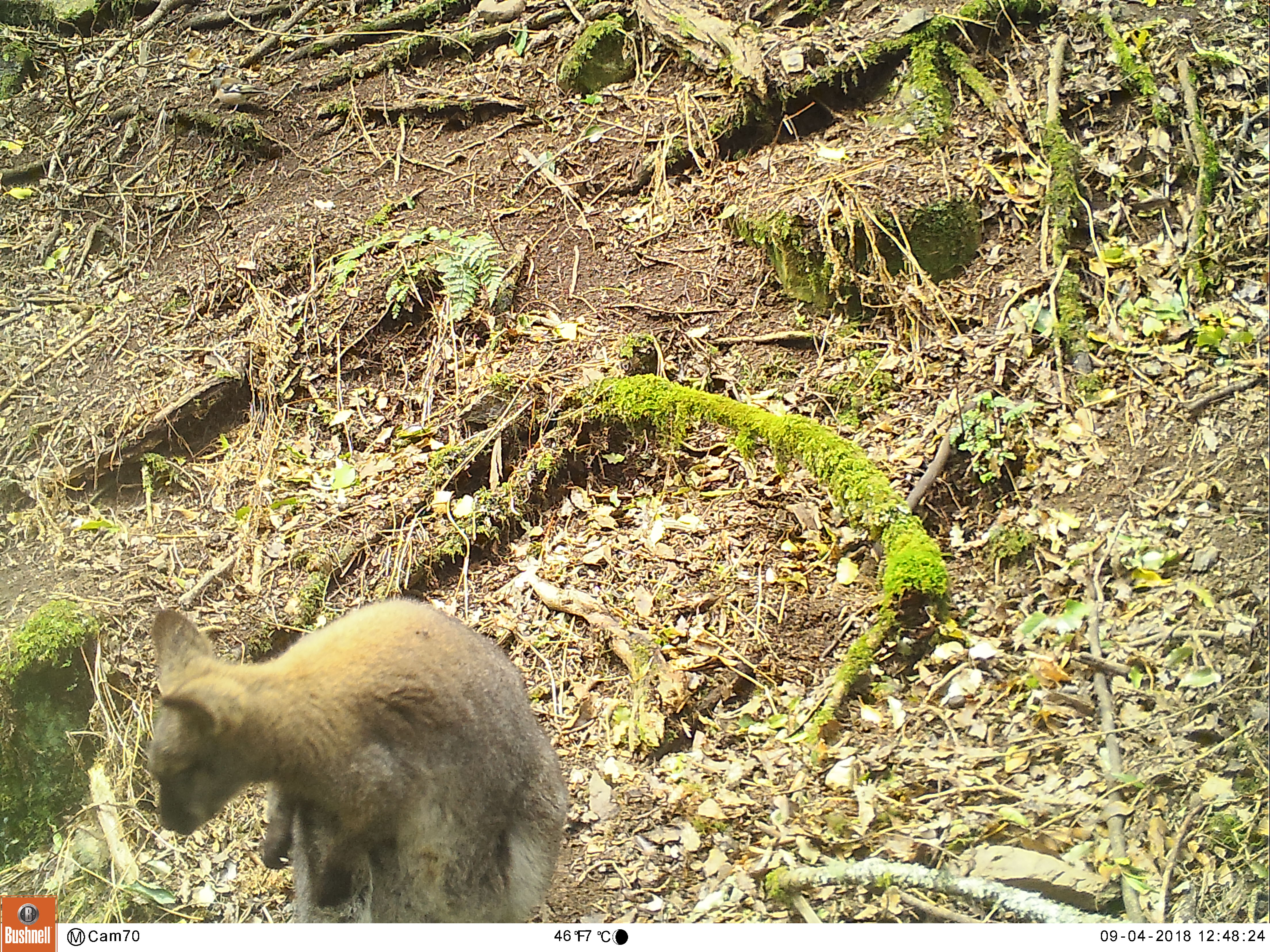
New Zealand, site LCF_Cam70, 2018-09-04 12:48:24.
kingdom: Animalia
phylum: Chordata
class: Mammalia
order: Diprotodontia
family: Macropodidae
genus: Notamacropus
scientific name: Notamacropus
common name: wallaby